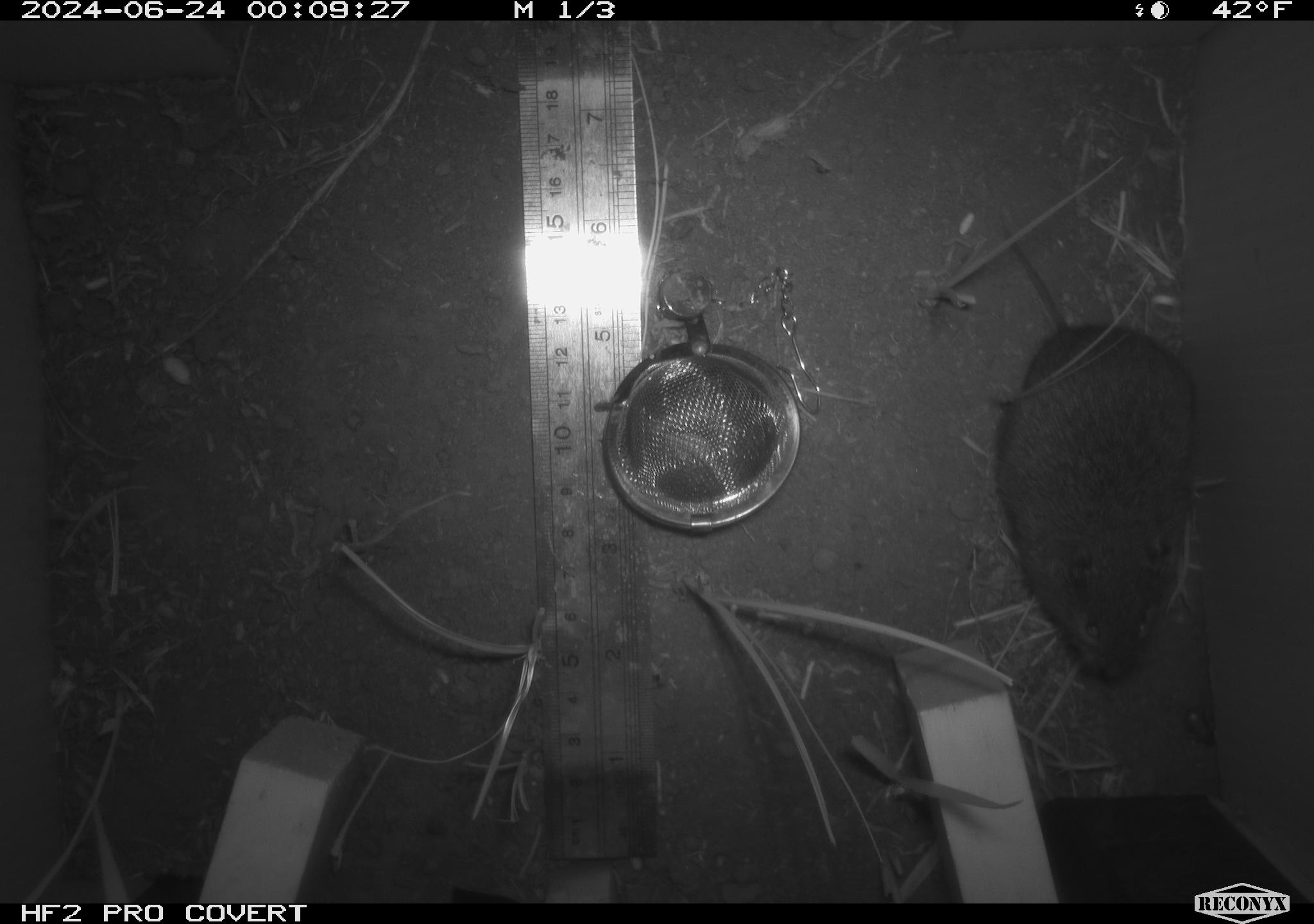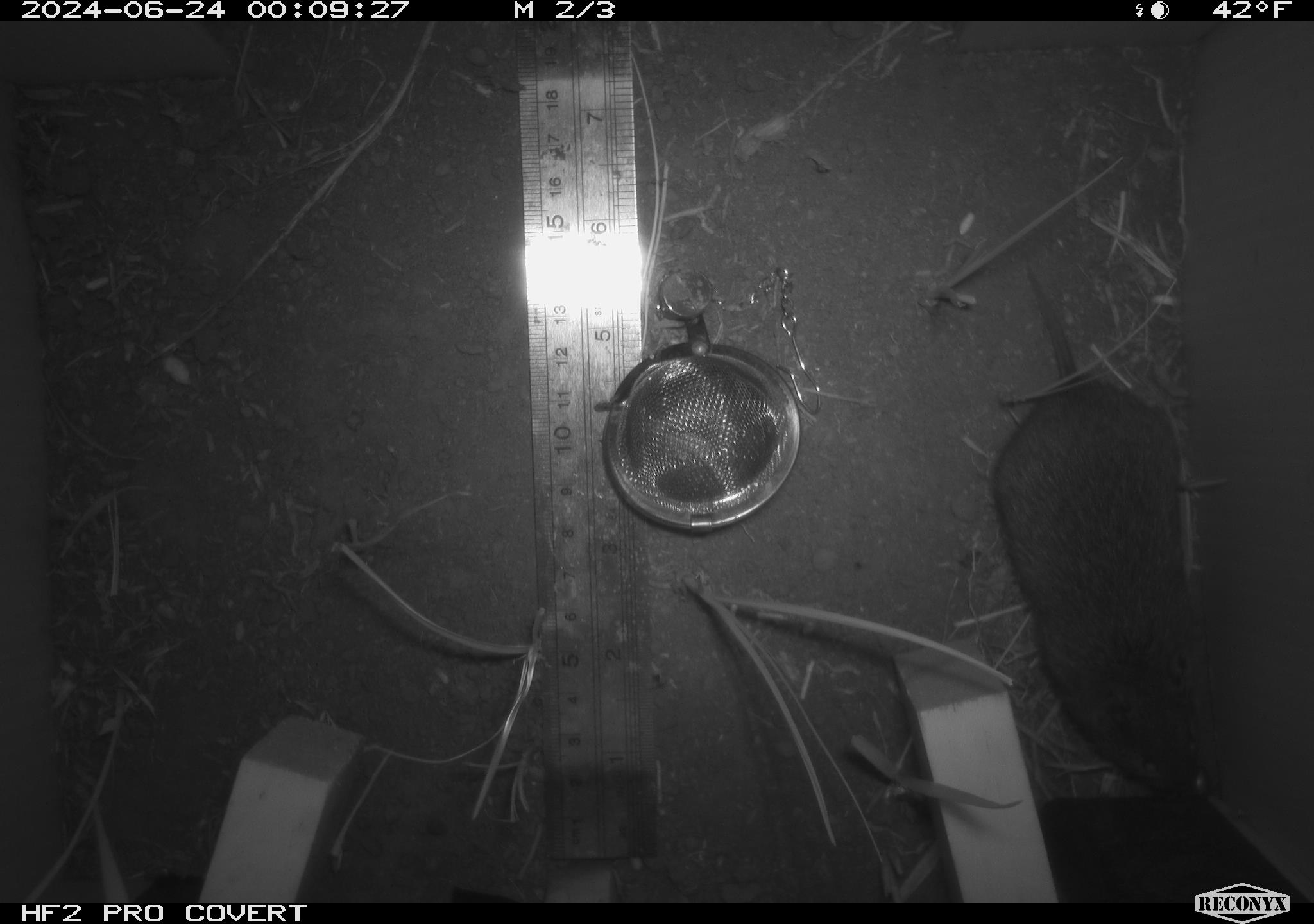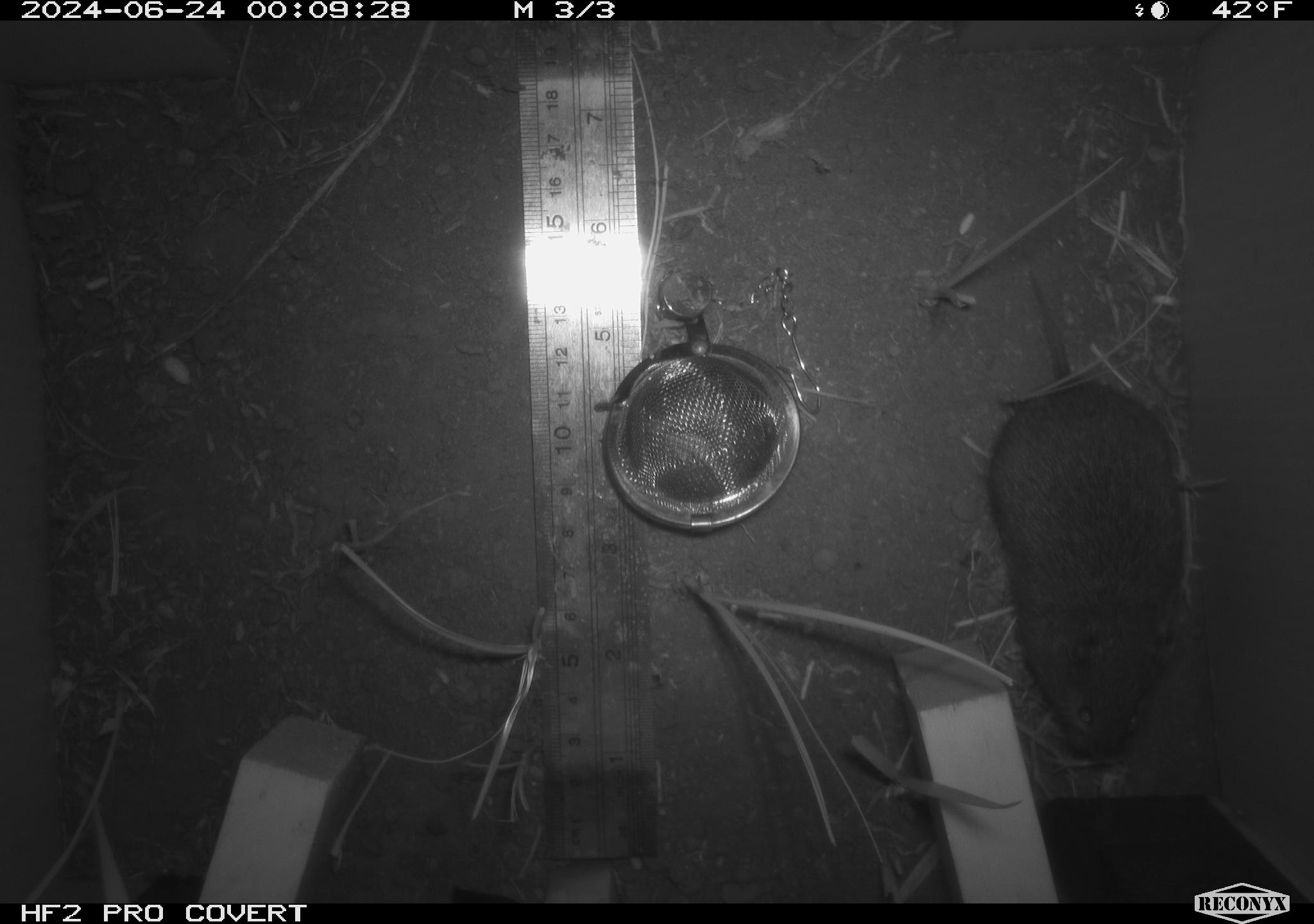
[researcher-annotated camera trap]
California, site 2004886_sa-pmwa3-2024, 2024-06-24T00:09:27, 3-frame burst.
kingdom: Animalia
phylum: Chordata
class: Mammalia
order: Rodentia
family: Cricetidae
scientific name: Arvicolinae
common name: voles, lemmings, and muskrats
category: arvicolinae subfamily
Arvicolinae subfamily (voles, lemmings, and muskrats) (Arvicolinae).